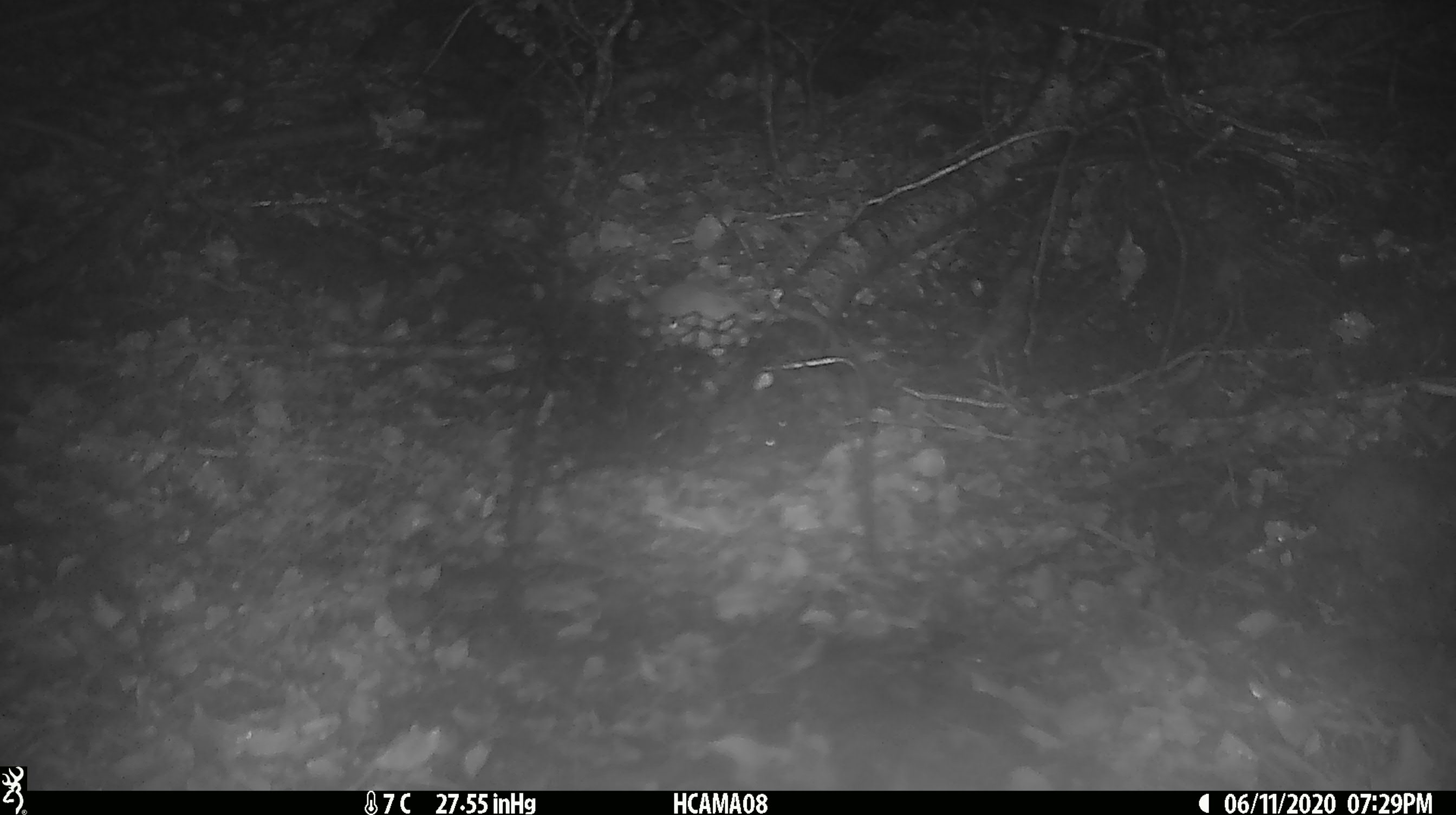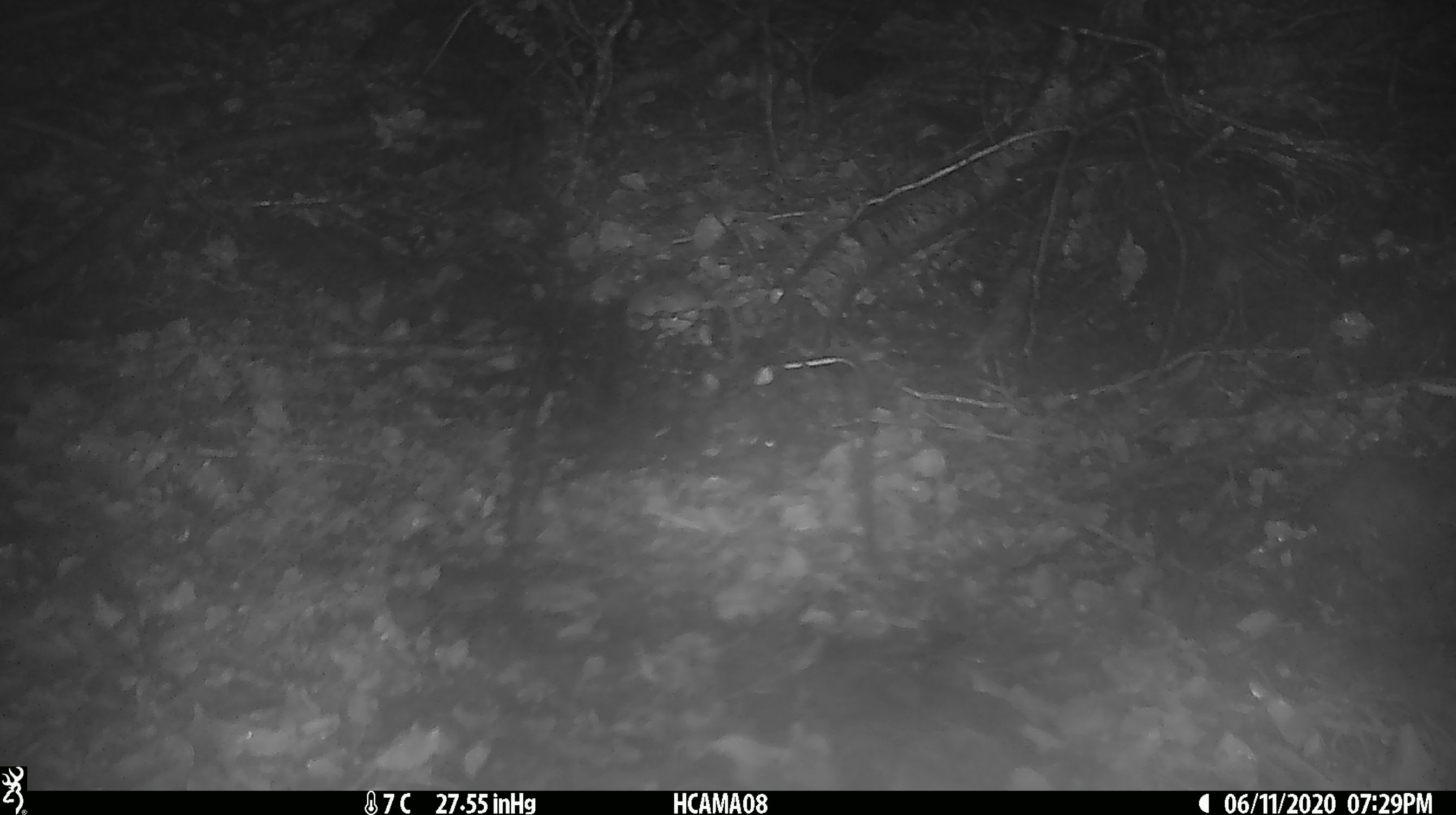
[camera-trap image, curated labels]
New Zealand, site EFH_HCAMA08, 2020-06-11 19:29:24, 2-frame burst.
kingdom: Animalia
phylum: Chordata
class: Mammalia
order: Rodentia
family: Muridae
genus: Mus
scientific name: Mus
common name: mouse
Mouse (Mus).